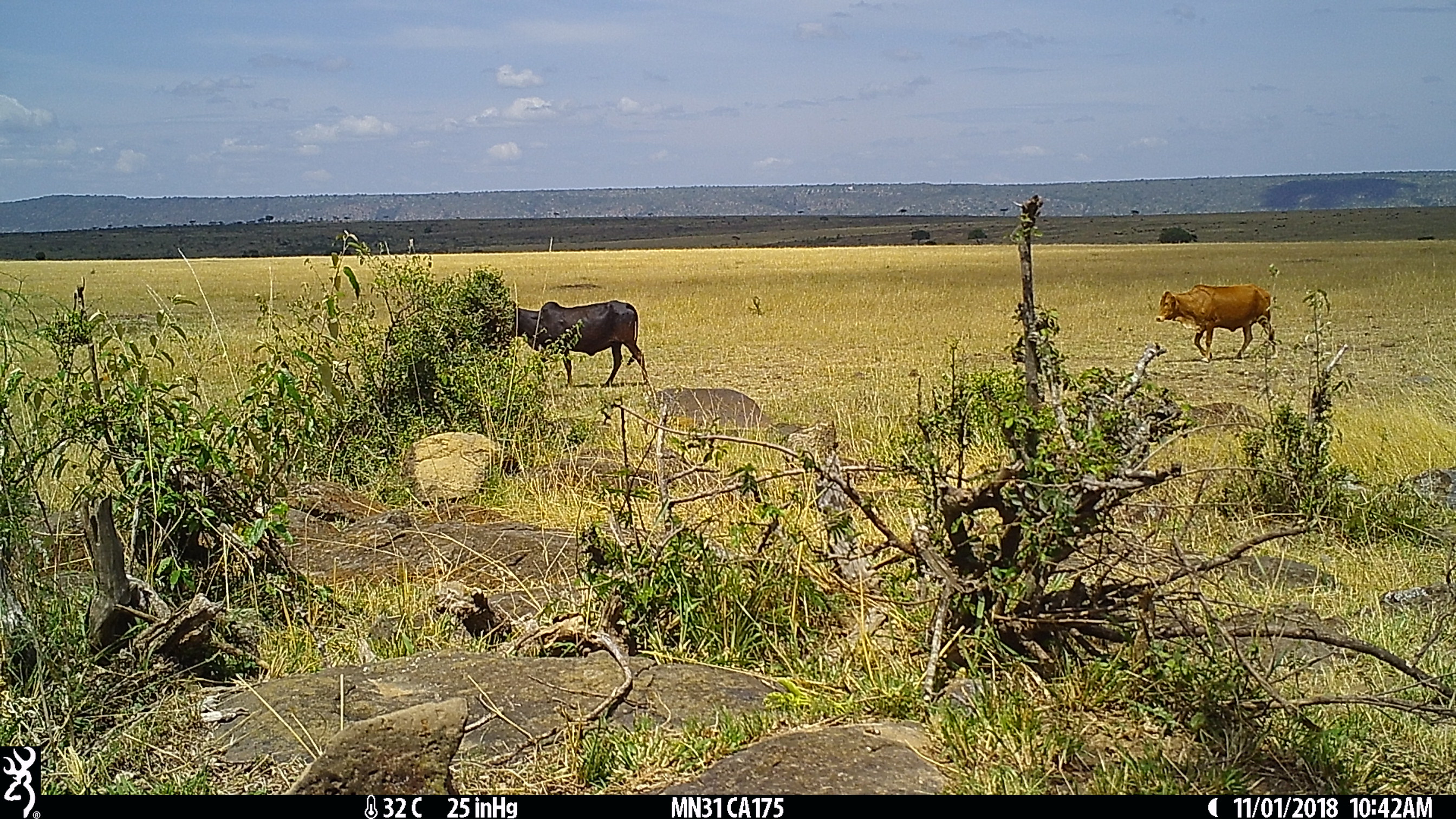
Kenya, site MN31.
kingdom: Animalia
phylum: Chordata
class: Mammalia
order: Artiodactyla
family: Bovidae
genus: Bos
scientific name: Bos taurus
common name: cattle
Cattle (Bos taurus).